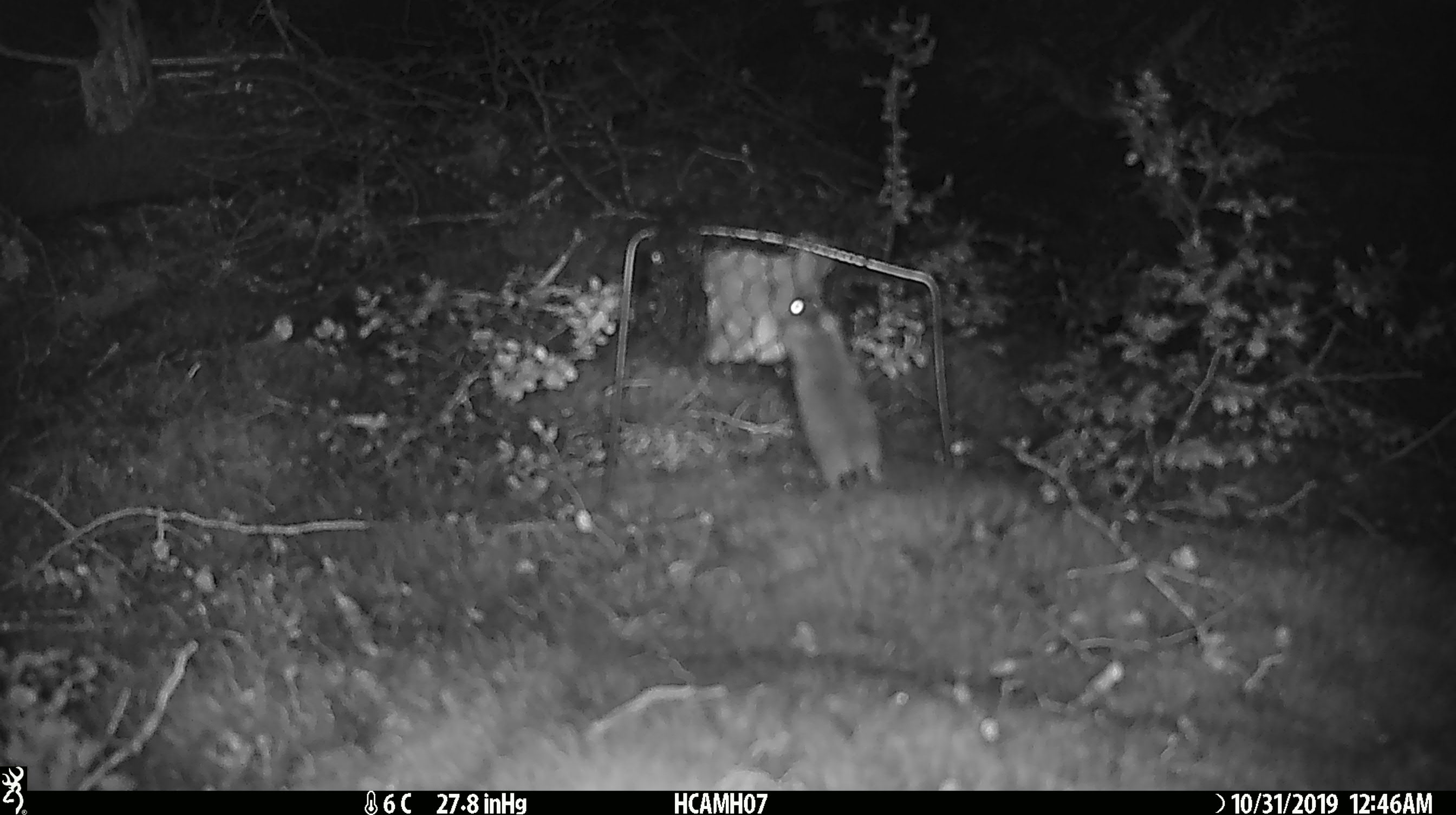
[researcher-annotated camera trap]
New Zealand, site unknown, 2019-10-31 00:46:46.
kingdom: Animalia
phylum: Chordata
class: Mammalia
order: Rodentia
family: Muridae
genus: Mus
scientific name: Mus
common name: mouse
Mouse (Mus).